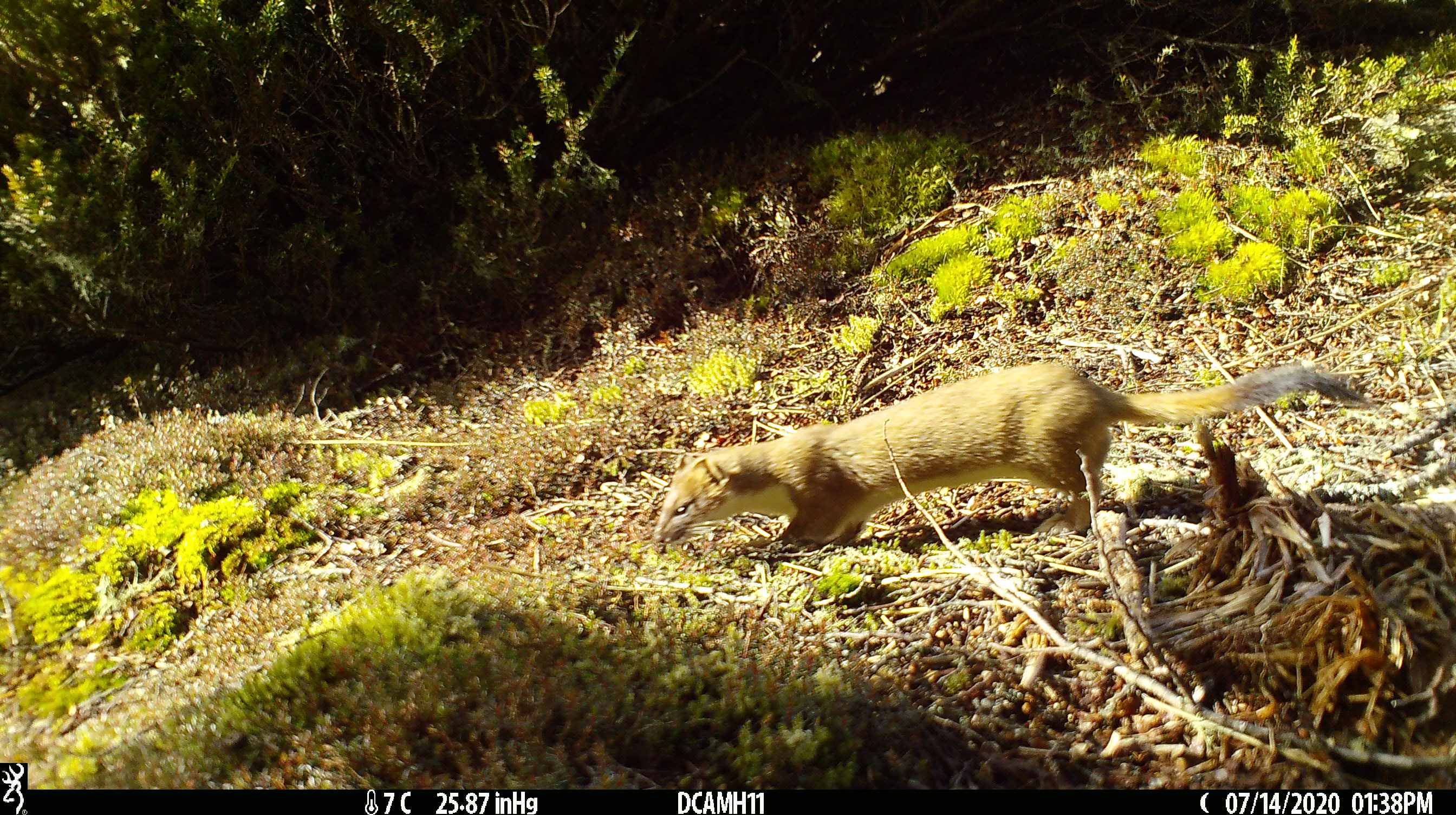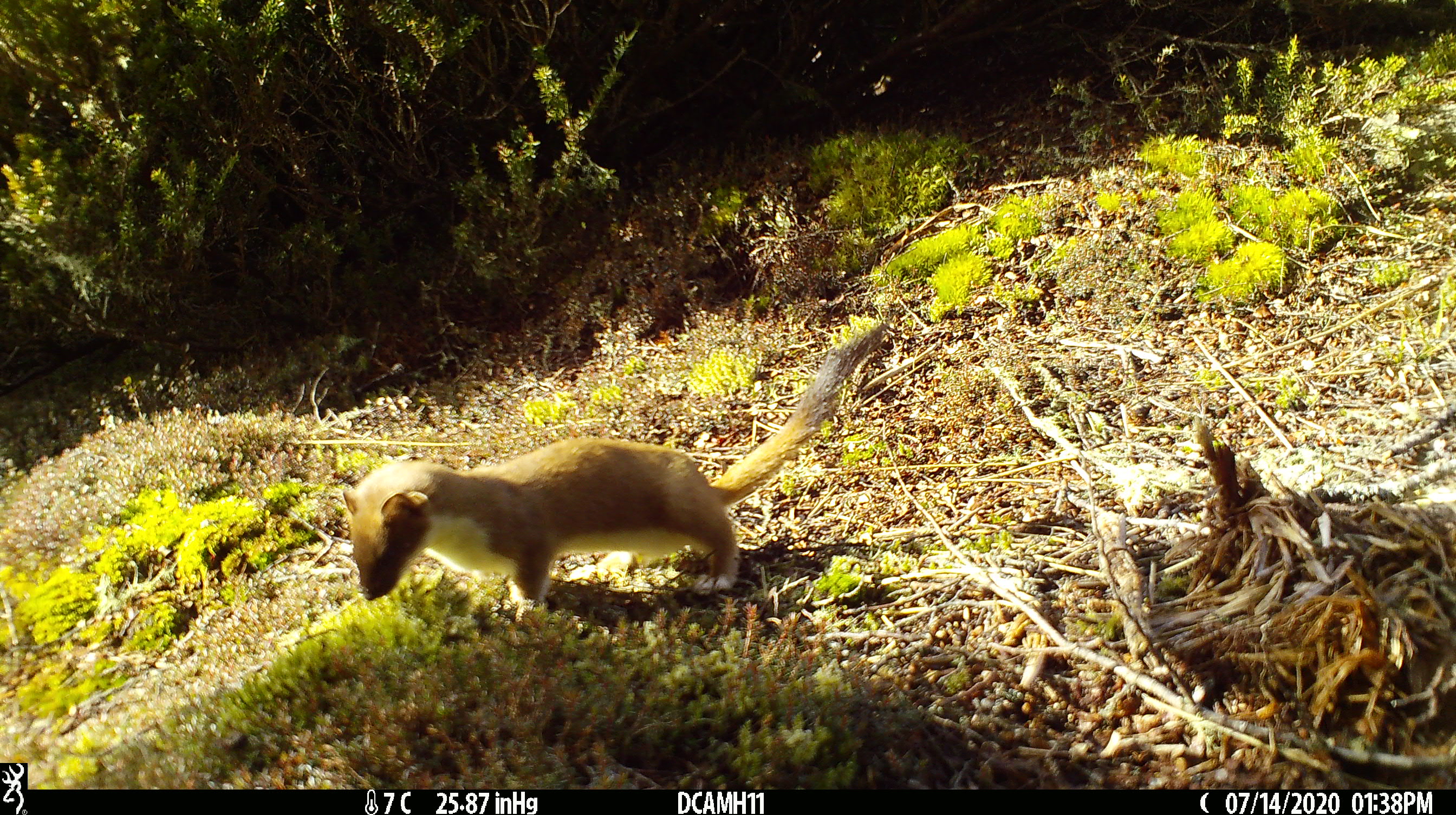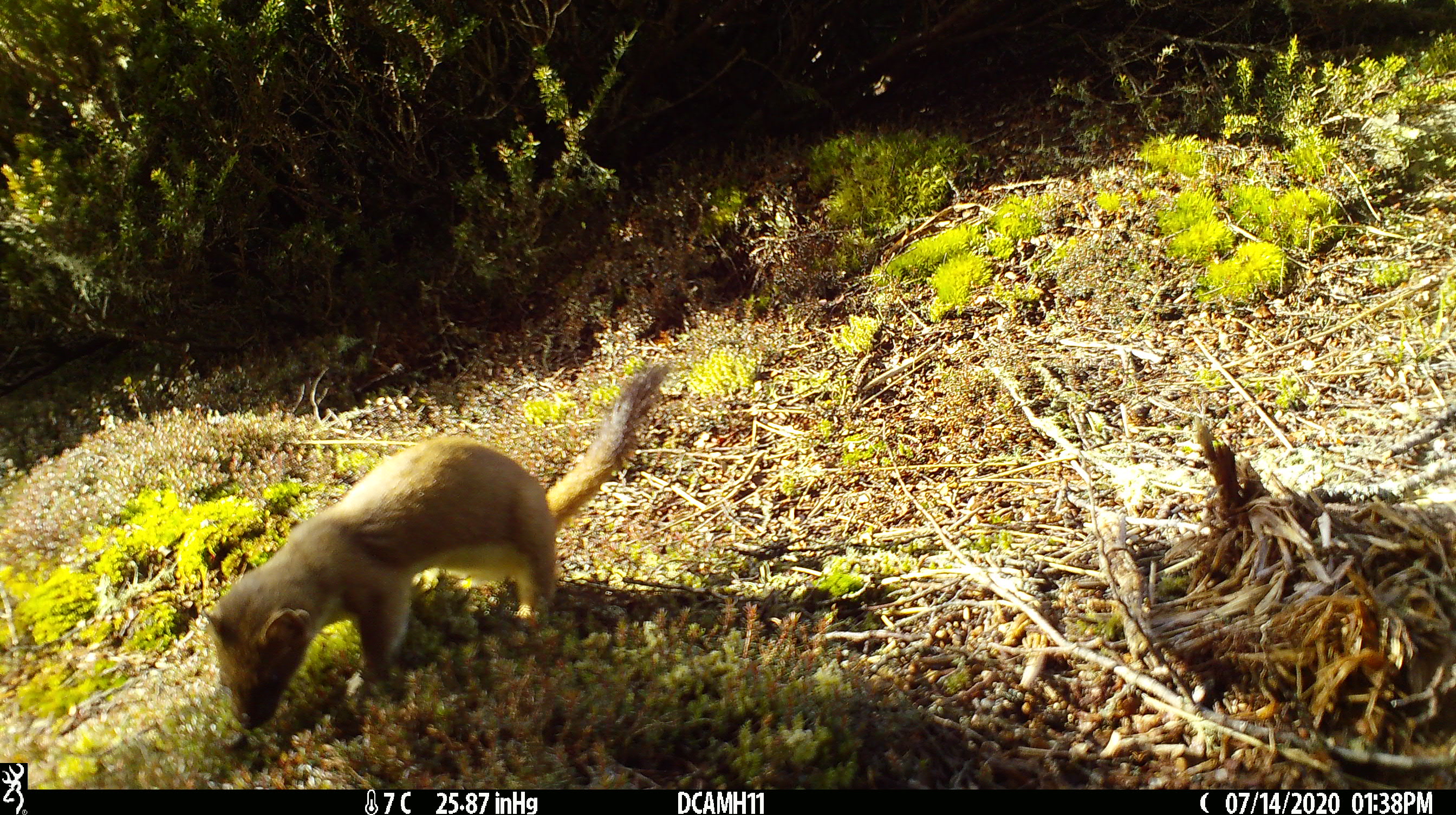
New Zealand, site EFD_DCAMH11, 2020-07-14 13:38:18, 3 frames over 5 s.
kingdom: Animalia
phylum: Chordata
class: Mammalia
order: Carnivora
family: Mustelidae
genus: Mustela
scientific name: Mustela erminea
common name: stoat